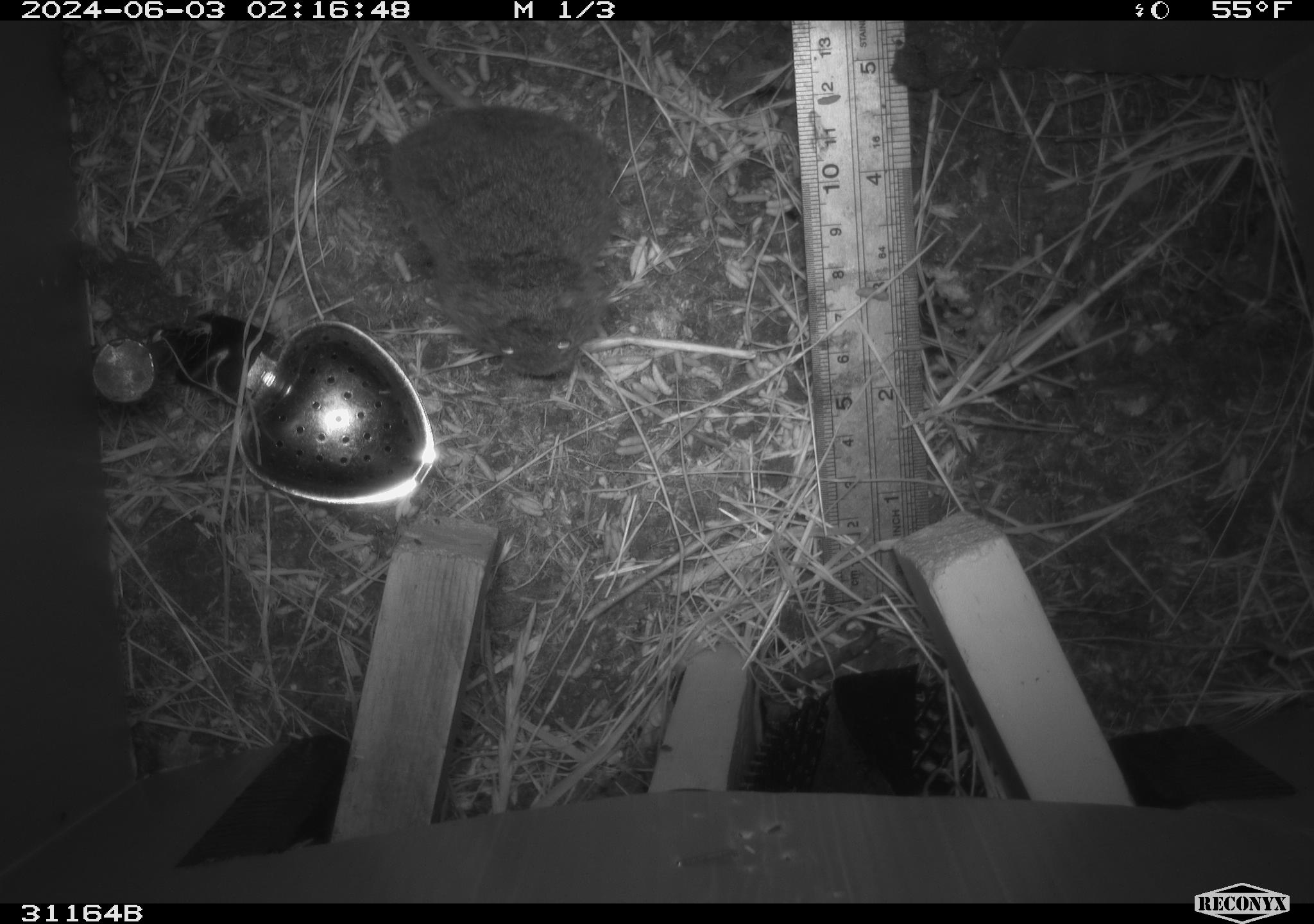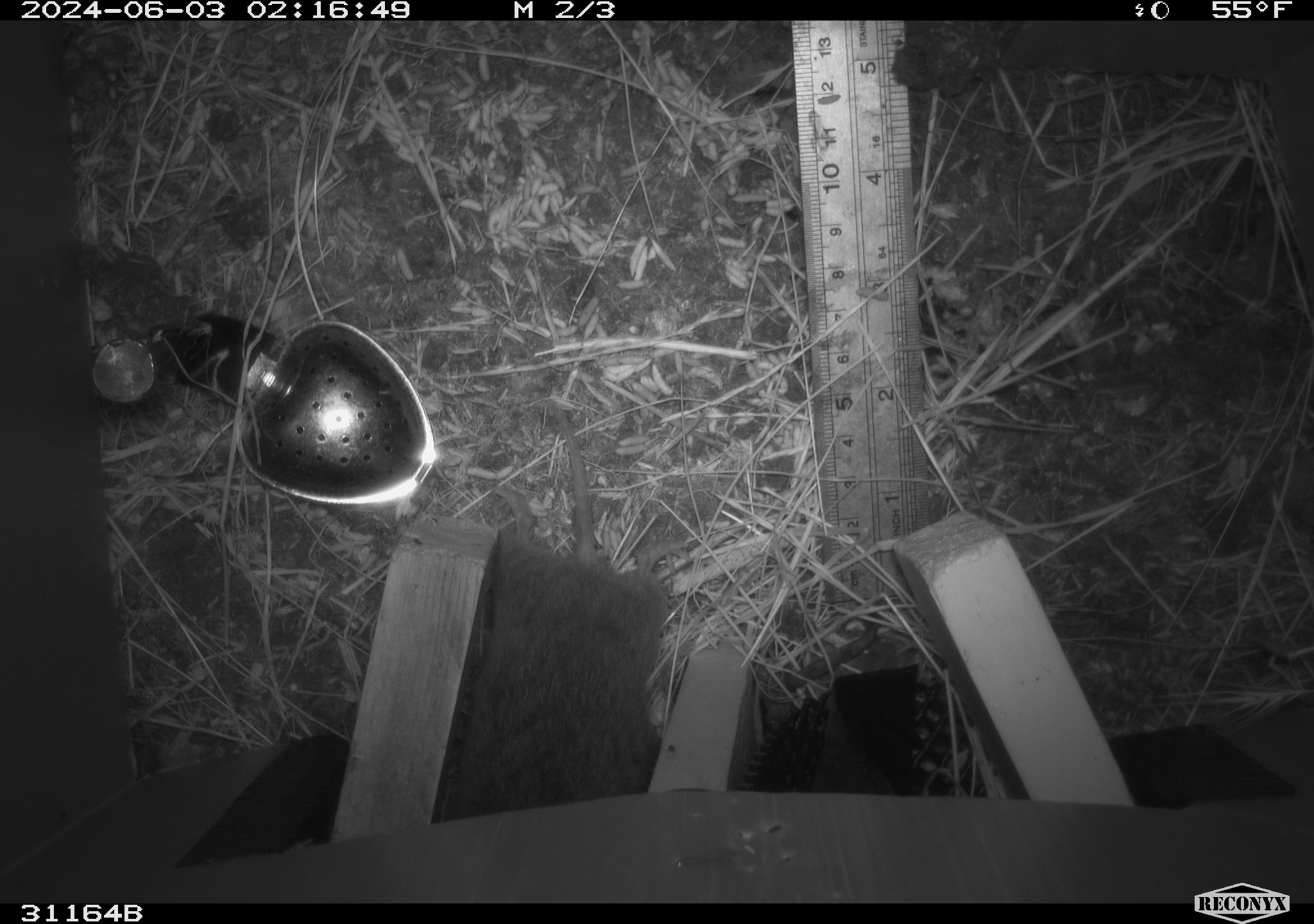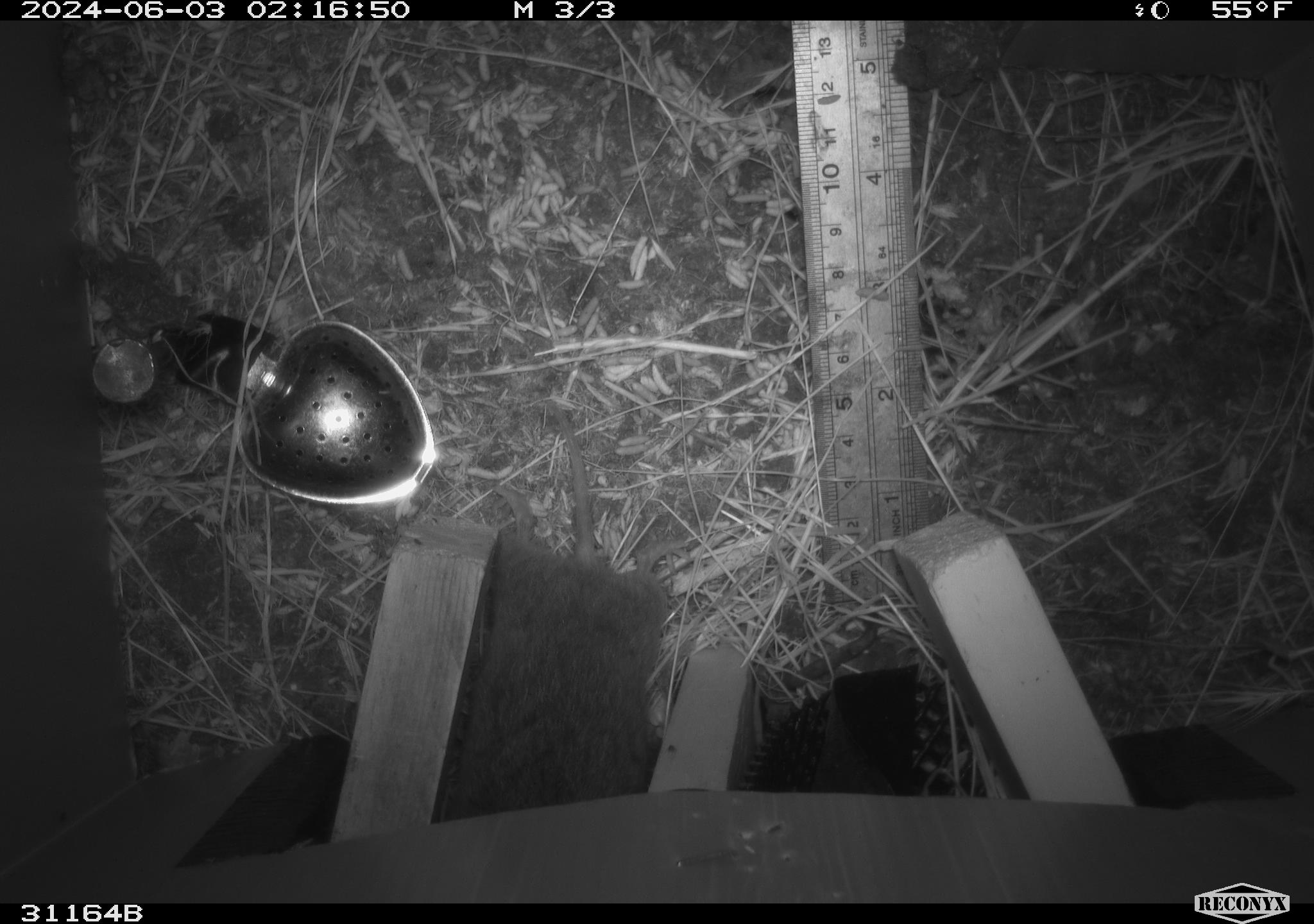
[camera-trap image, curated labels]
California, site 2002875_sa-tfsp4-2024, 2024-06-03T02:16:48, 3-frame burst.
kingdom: Animalia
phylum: Chordata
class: Mammalia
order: Rodentia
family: Cricetidae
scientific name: Arvicolinae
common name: voles, lemmings, and muskrats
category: arvicolinae subfamily